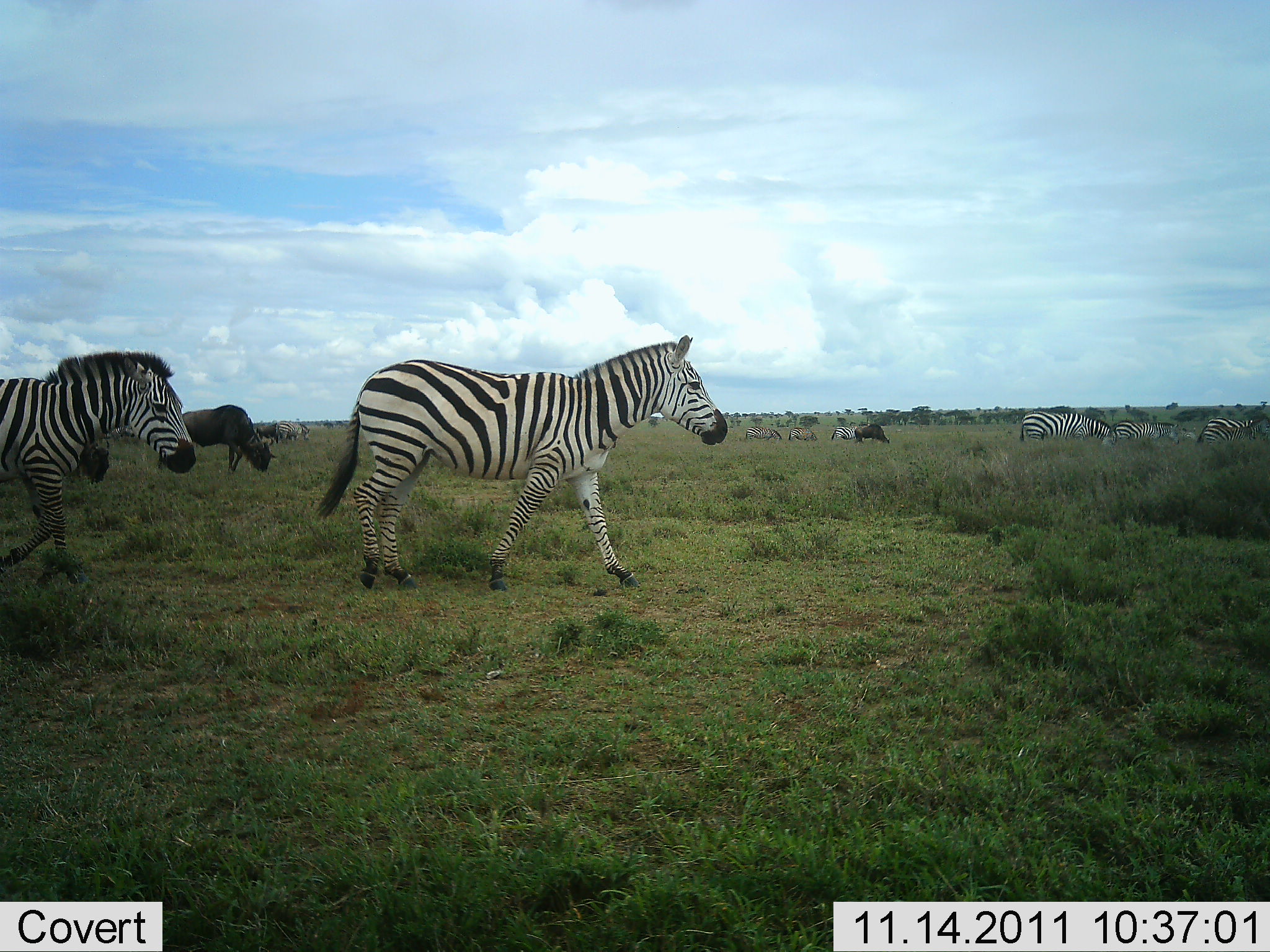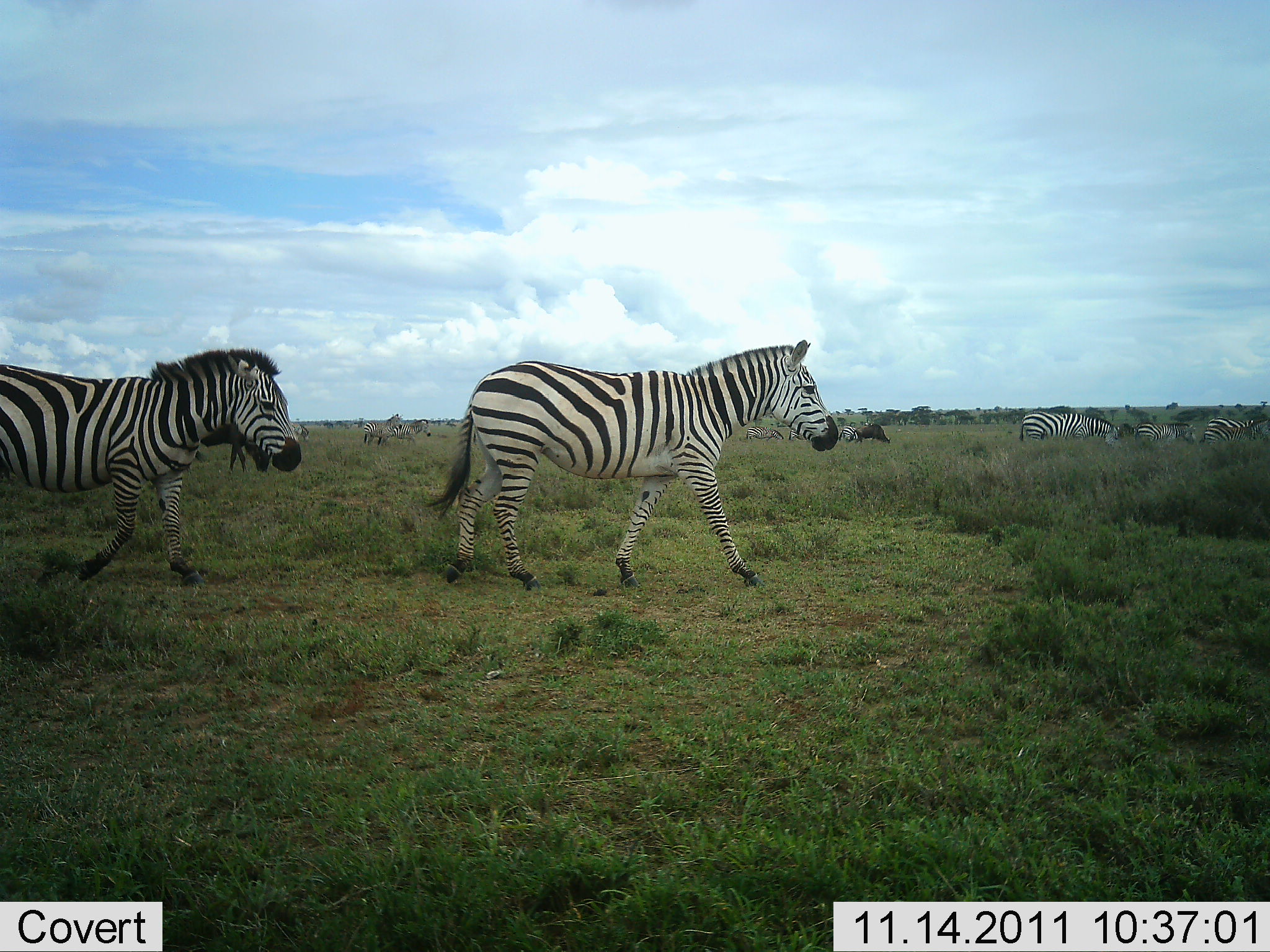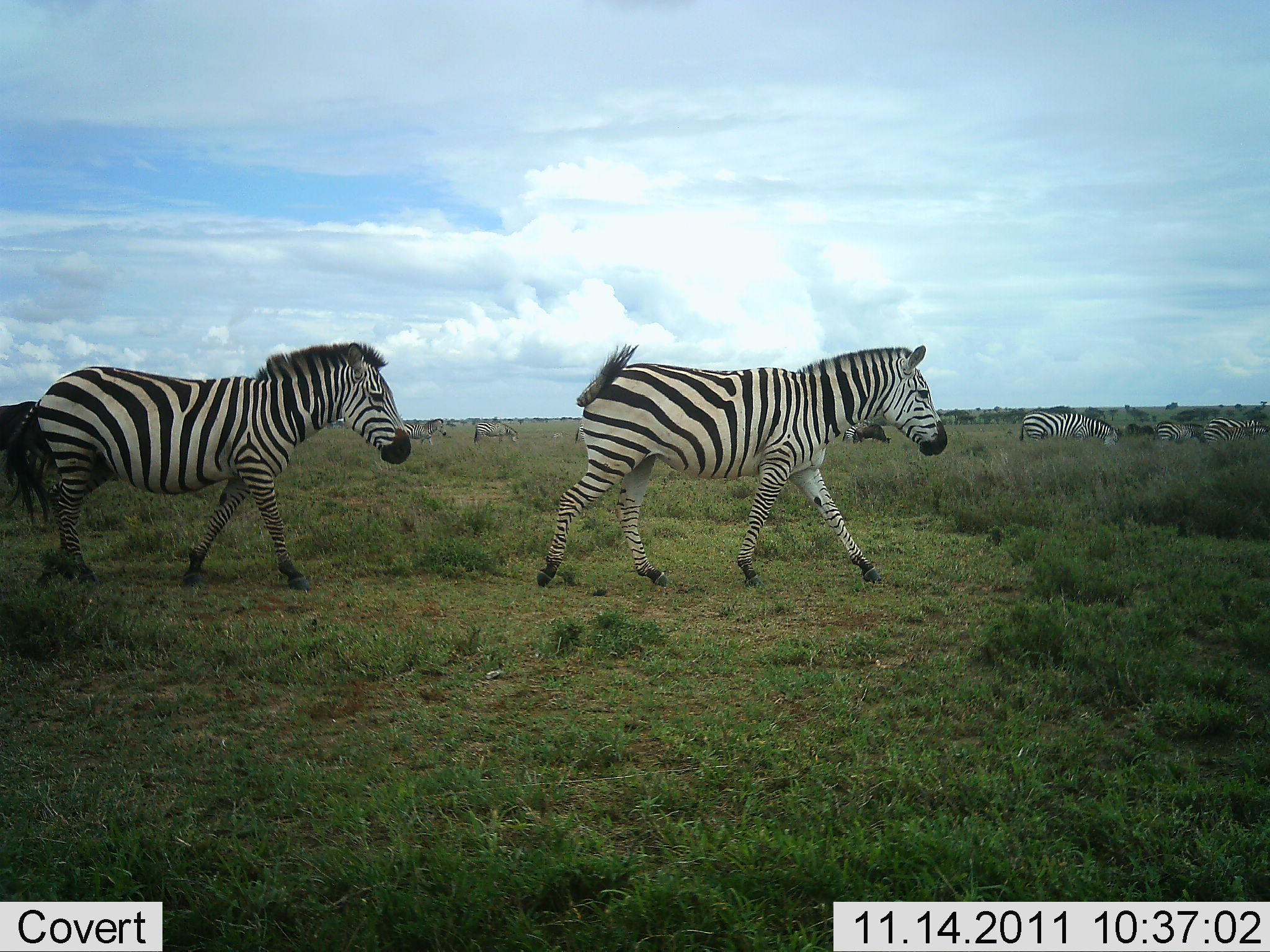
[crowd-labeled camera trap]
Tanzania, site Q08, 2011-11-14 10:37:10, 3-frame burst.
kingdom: Animalia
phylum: Chordata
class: Mammalia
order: Perissodactyla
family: Equidae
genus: Equus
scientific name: Equus quagga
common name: plains zebra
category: zebra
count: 8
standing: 25%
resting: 0%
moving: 95%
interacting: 5%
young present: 0%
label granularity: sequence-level